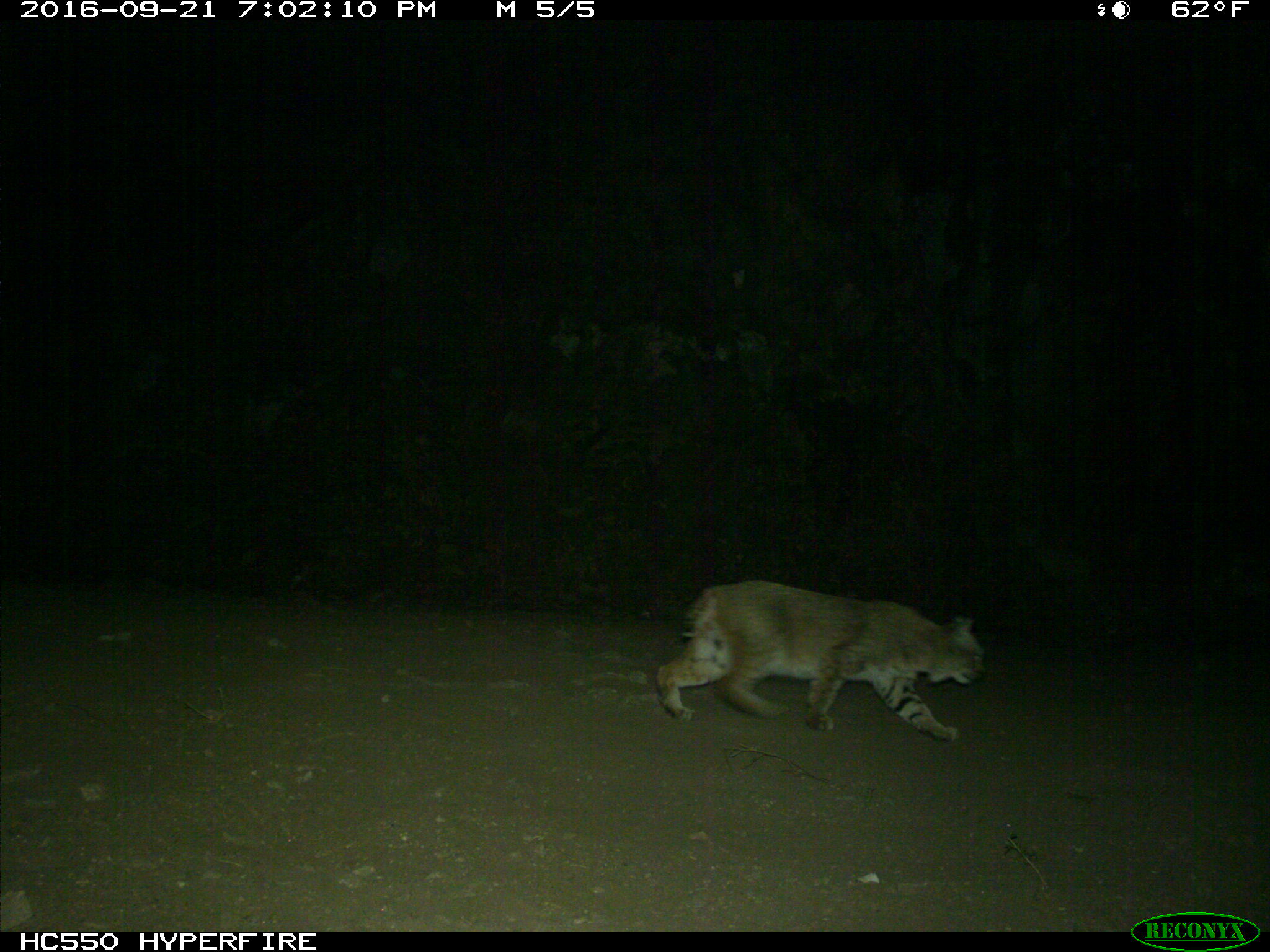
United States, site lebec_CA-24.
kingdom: Animalia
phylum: Chordata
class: Mammalia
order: Carnivora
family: Felidae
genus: Lynx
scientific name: Lynx rufus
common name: bobcat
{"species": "Lynx rufus (bobcat)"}